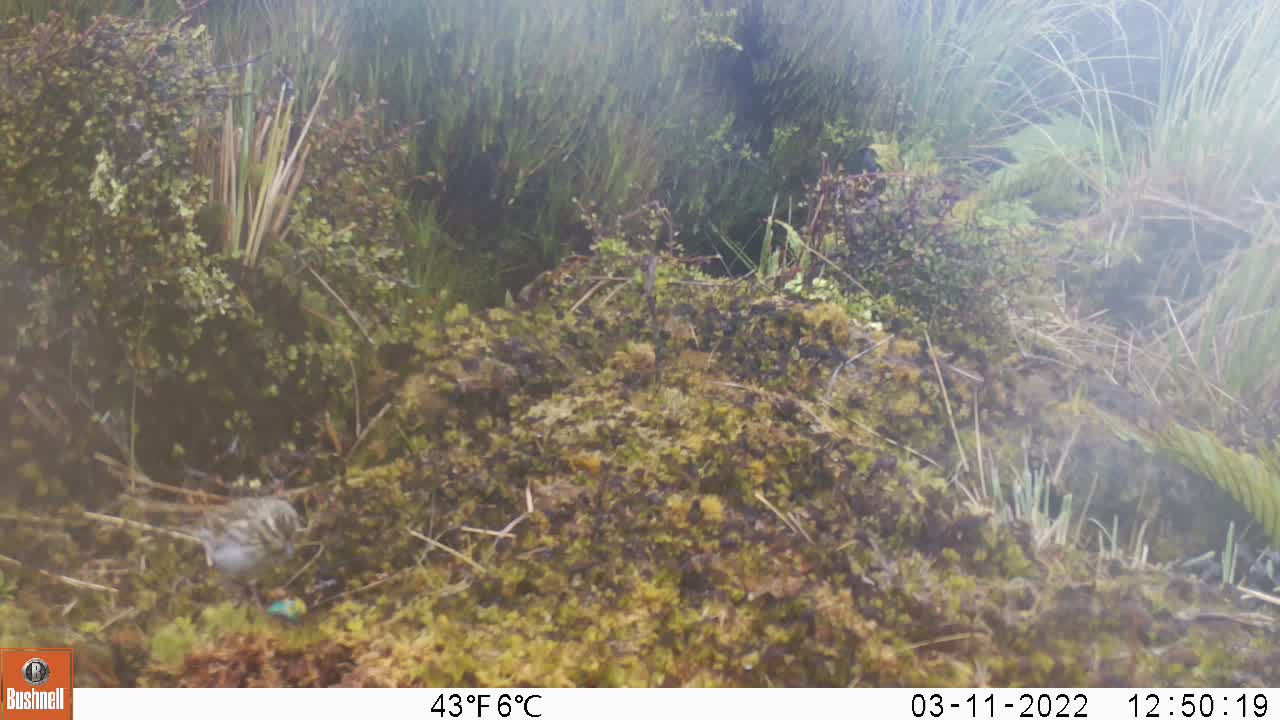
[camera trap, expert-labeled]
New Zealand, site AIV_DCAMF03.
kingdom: Animalia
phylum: Chordata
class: Aves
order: Passeriformes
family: Motacillidae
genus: Anthus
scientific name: Anthus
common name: pipit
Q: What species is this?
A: Pipit (Anthus).